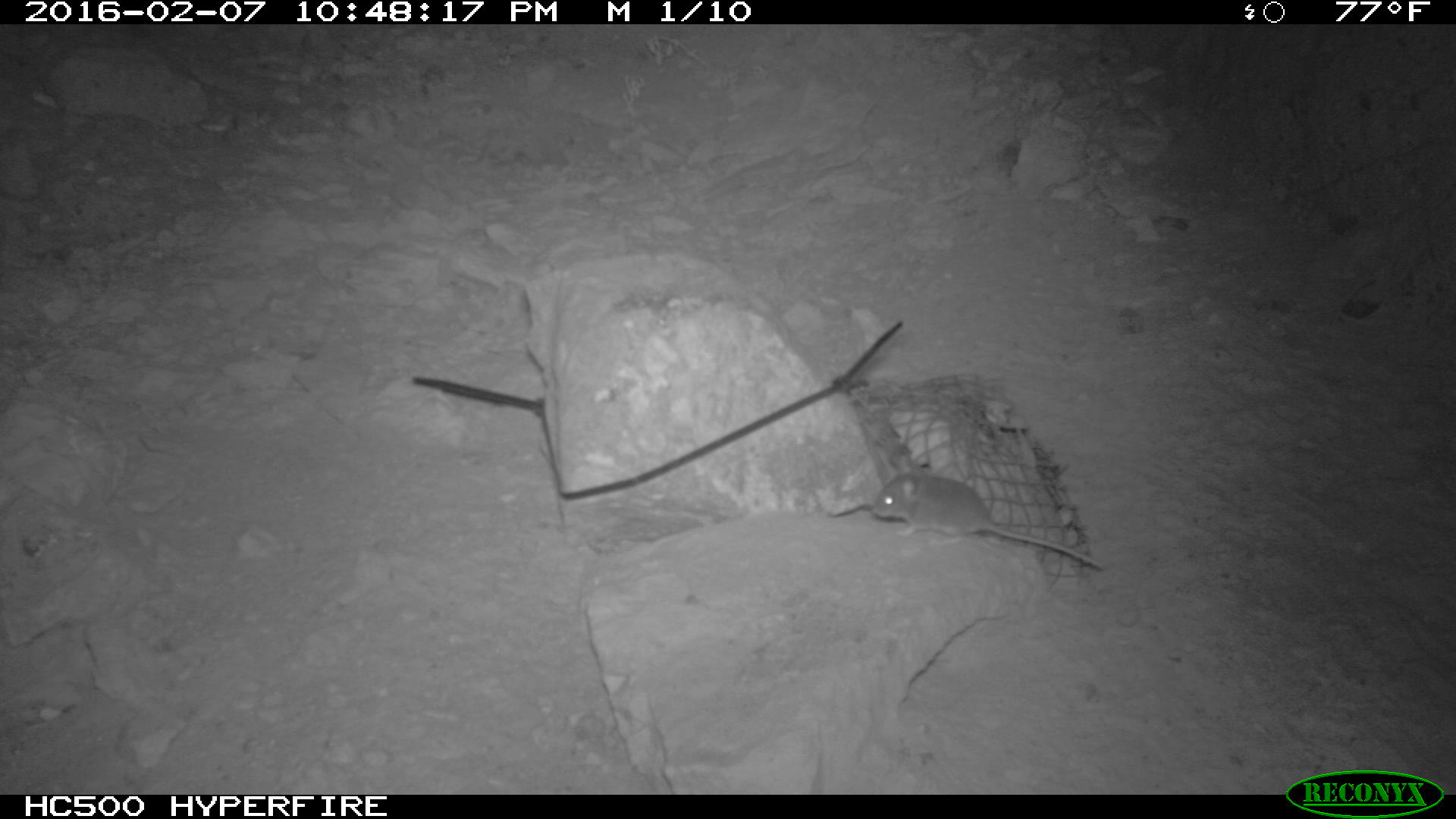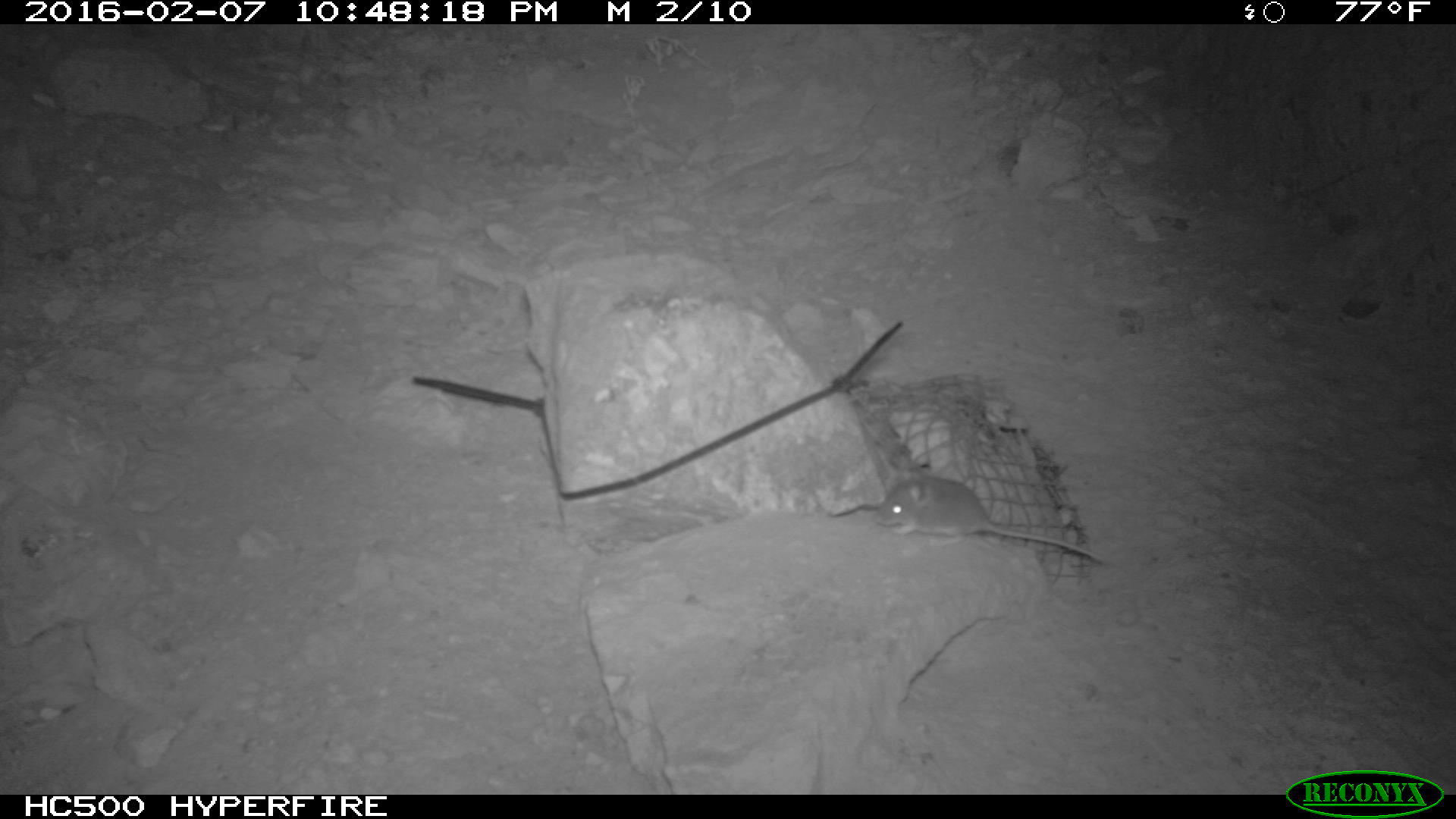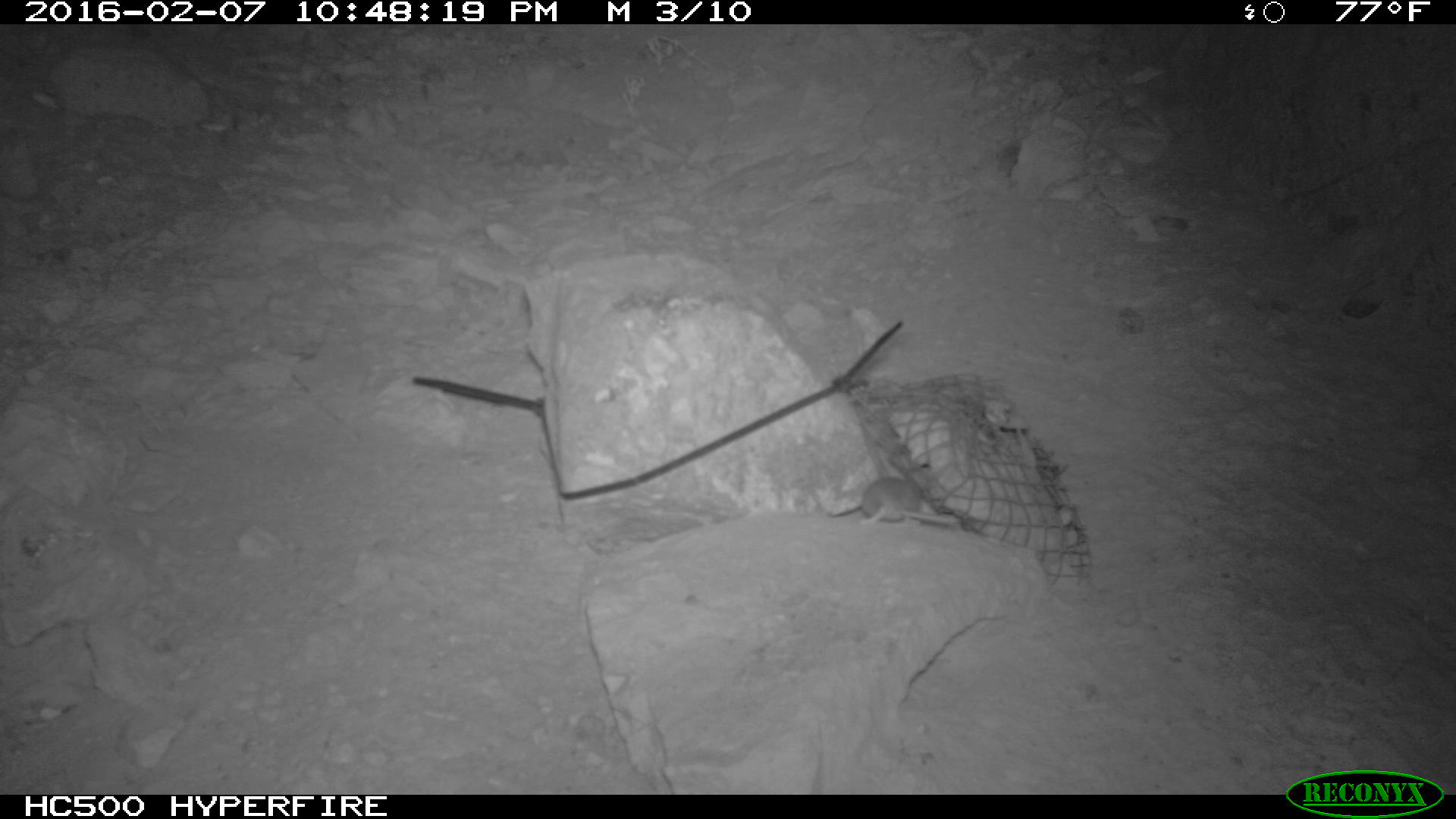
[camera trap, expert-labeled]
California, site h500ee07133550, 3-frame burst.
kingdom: Animalia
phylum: Chordata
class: Mammalia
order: Rodentia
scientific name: Rodentia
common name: rodent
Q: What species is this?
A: Rodent (Rodentia).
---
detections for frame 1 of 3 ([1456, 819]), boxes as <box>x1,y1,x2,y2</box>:
rodent: <box>870,470,1104,571</box>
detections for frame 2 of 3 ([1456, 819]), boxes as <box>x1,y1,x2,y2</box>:
rodent: <box>873,468,1107,563</box>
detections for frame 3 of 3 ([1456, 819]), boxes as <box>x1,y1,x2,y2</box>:
rodent: <box>861,475,959,527</box>